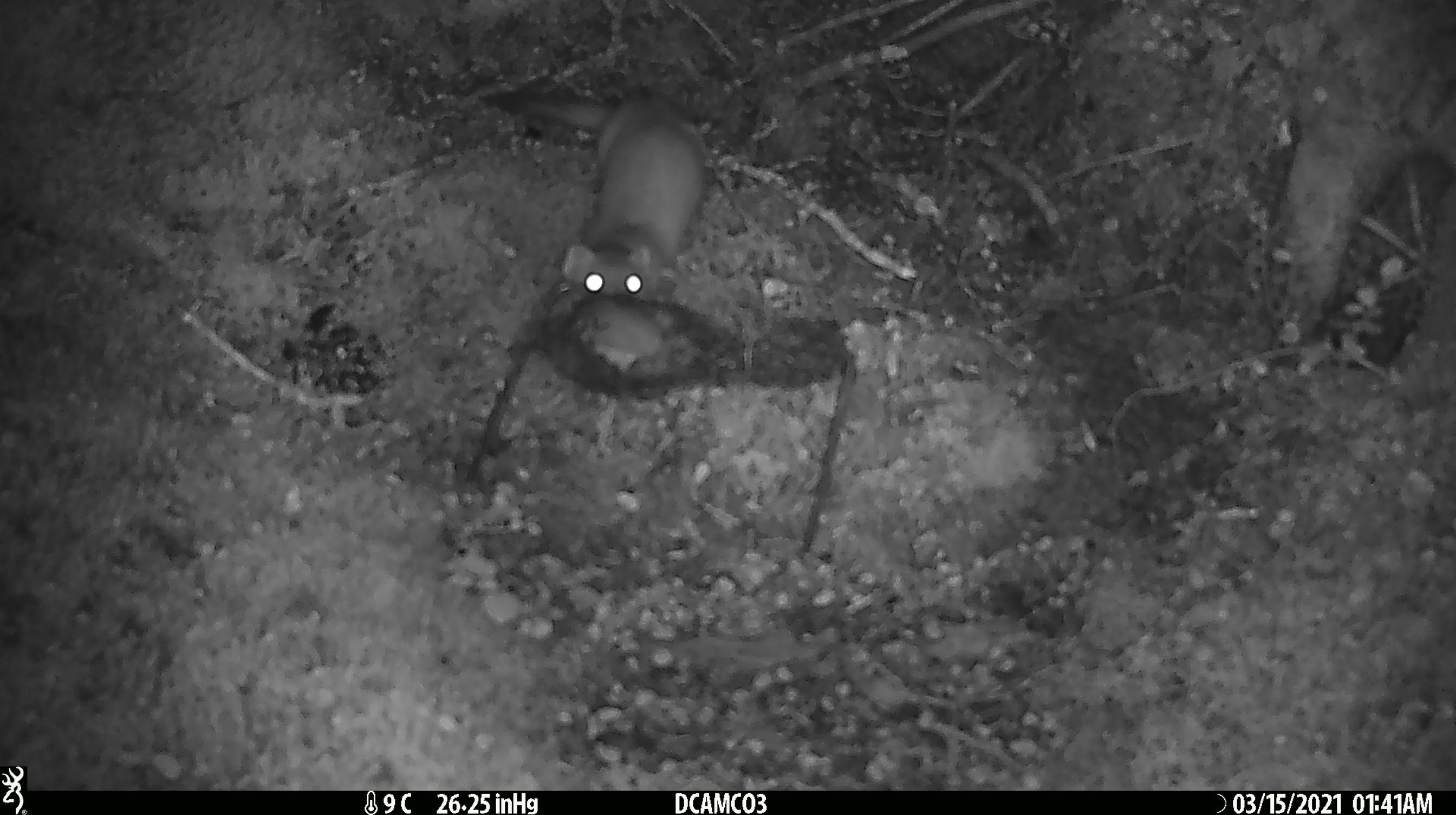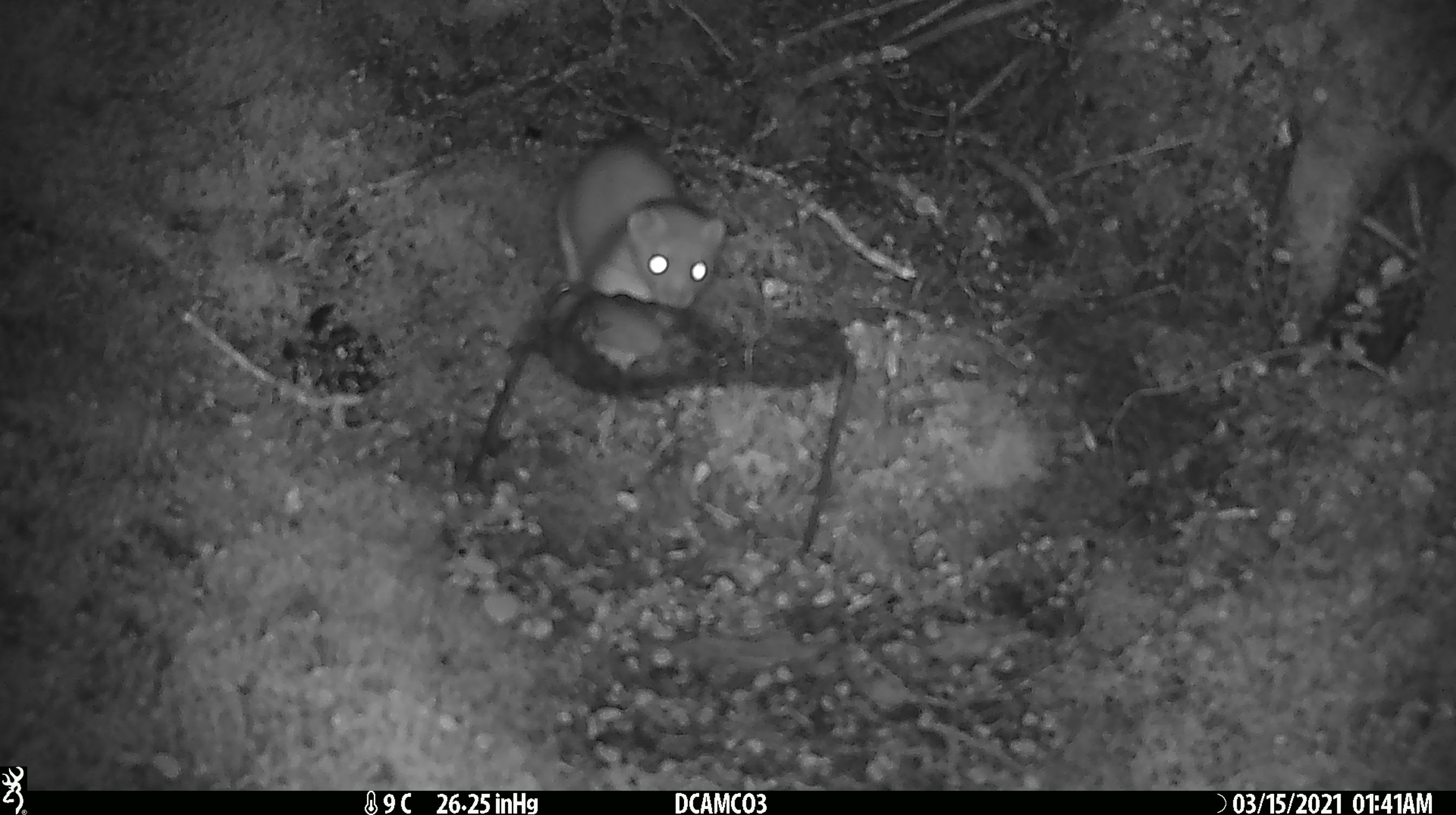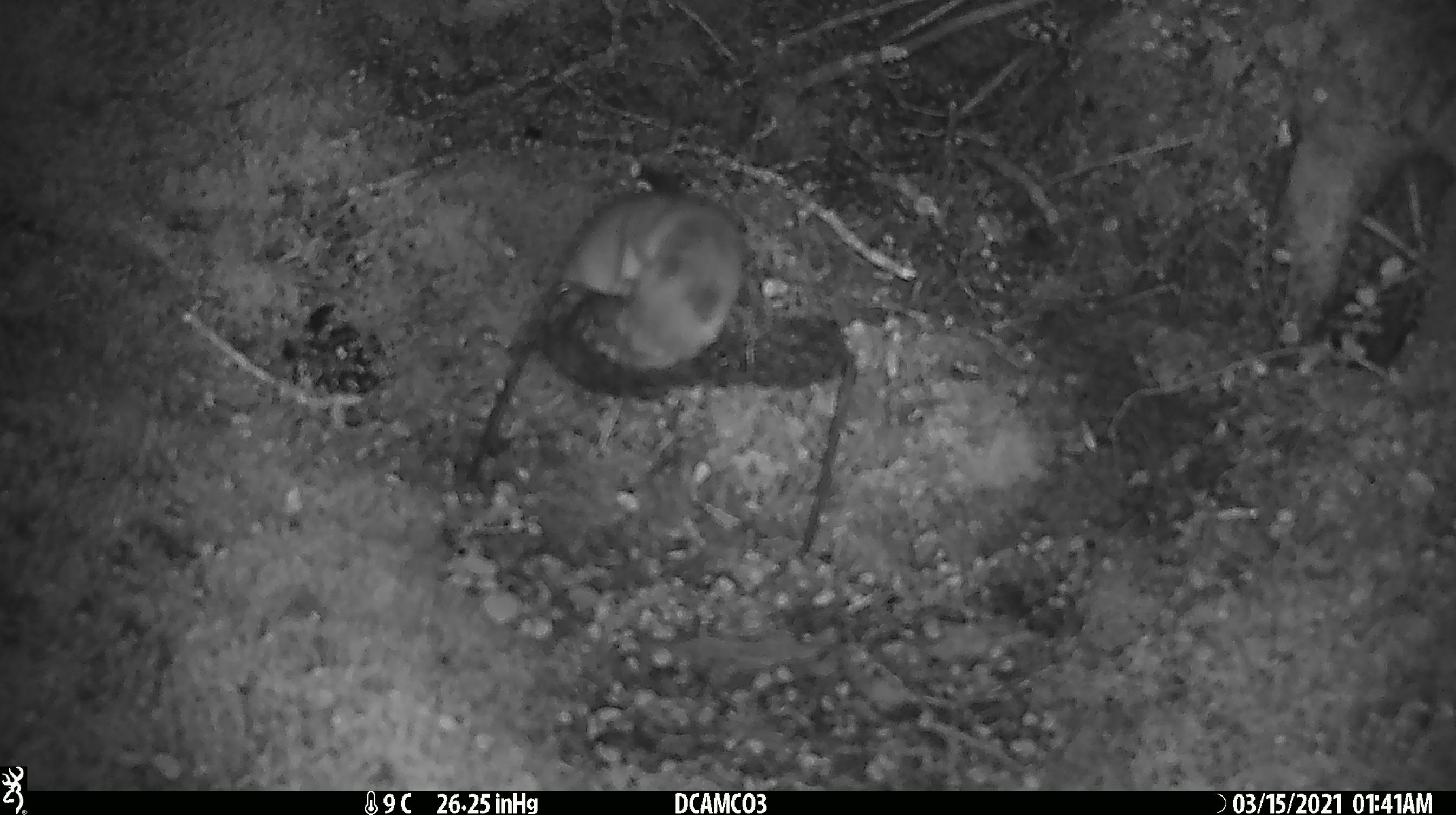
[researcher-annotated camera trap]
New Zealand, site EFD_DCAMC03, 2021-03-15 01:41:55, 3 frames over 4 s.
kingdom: Animalia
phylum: Chordata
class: Mammalia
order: Carnivora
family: Mustelidae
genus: Mustela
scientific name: Mustela erminea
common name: stoat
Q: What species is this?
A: Stoat (Mustela erminea).